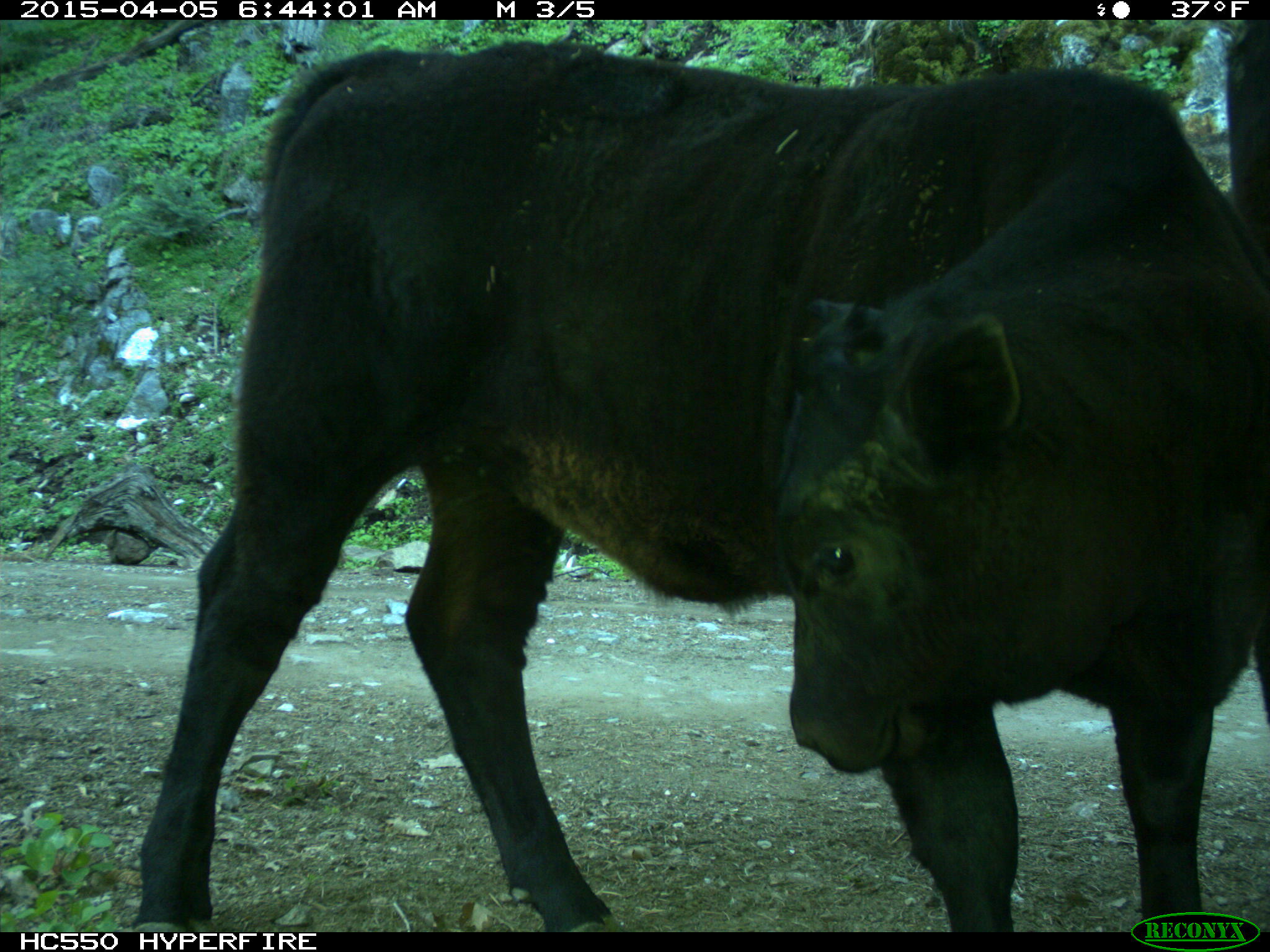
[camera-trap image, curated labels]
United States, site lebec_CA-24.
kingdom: Animalia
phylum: Chordata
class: Mammalia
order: Artiodactyla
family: Bovidae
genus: Bos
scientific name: Bos taurus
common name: domestic cow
Bos taurus (domestic cow).